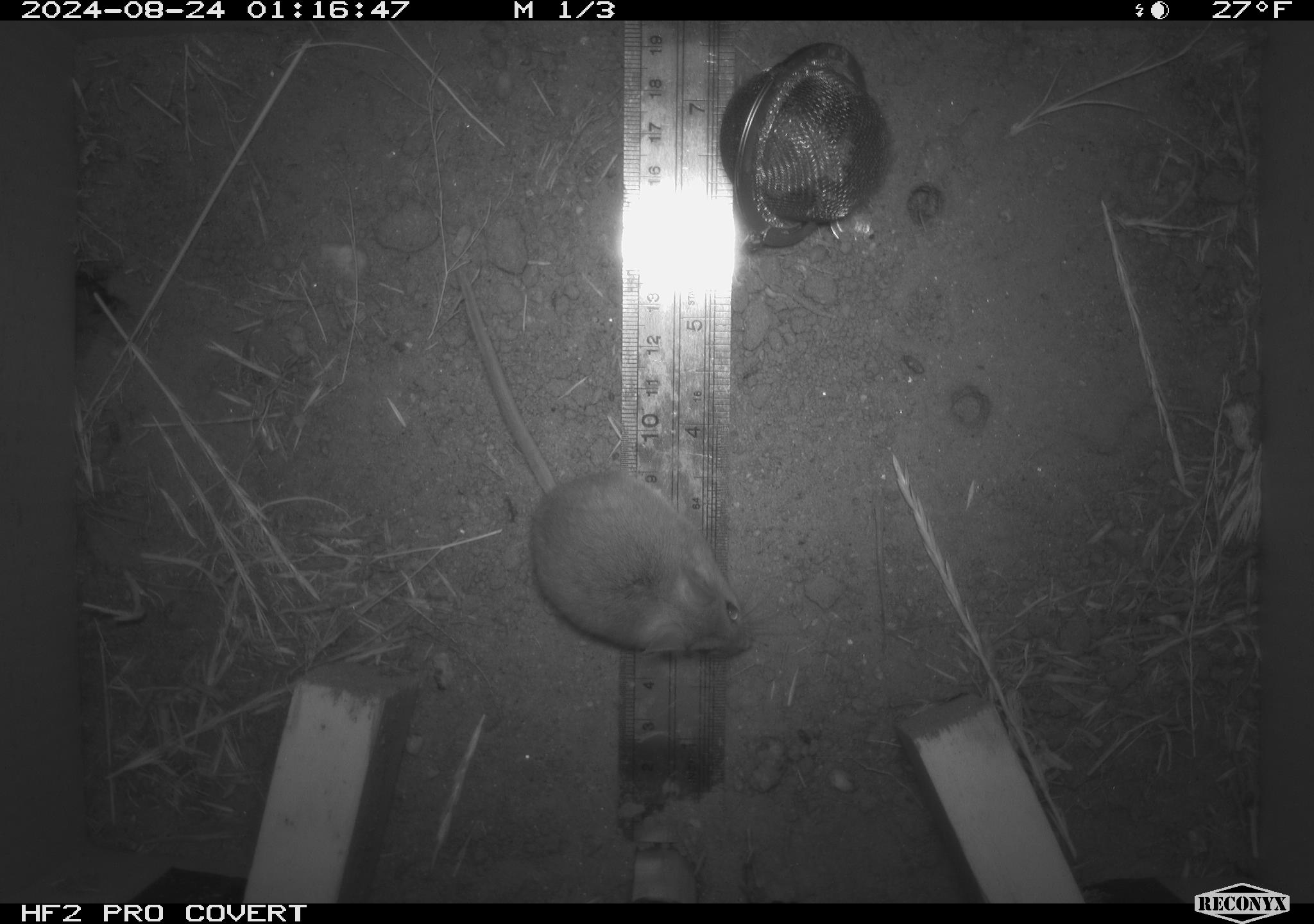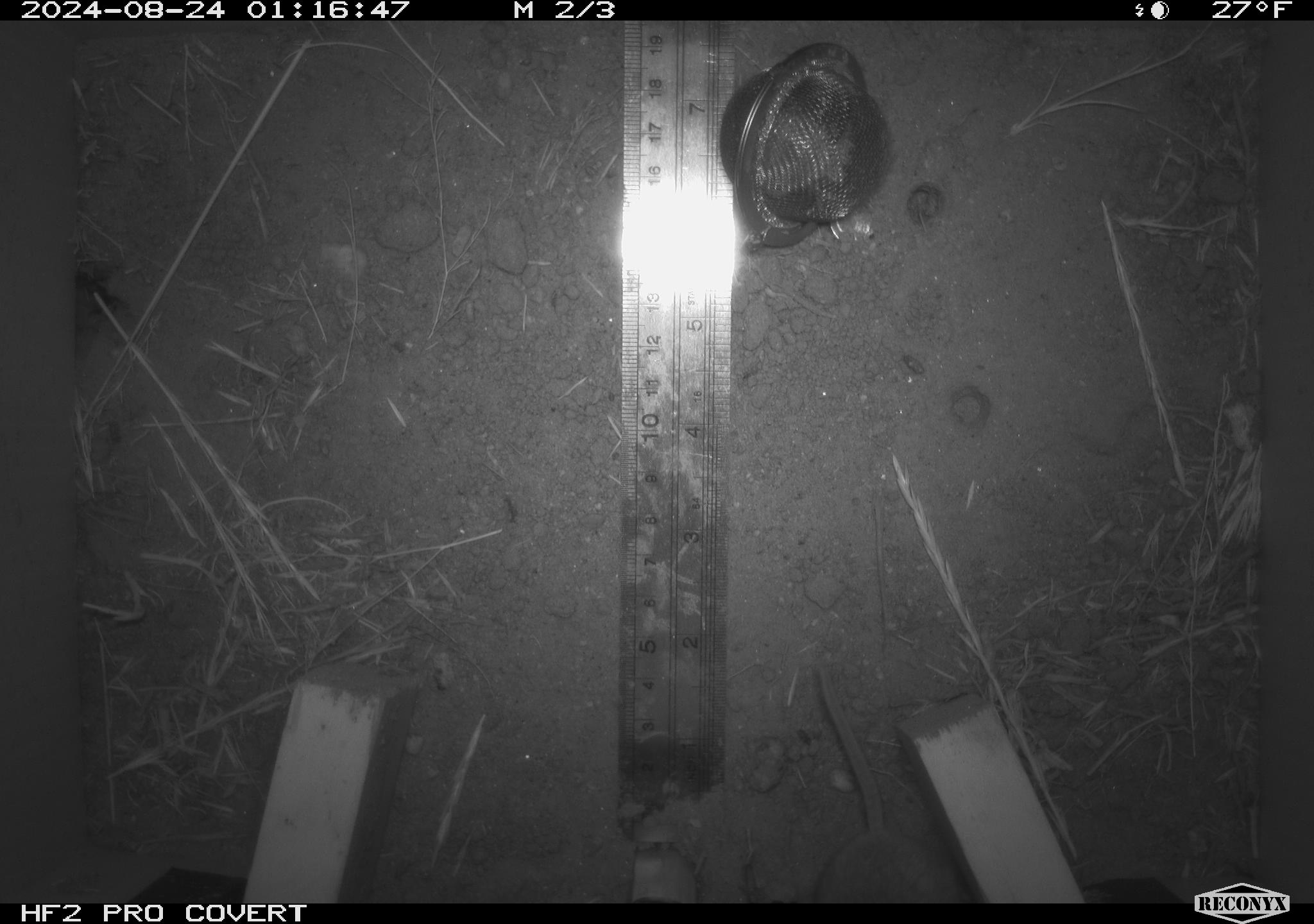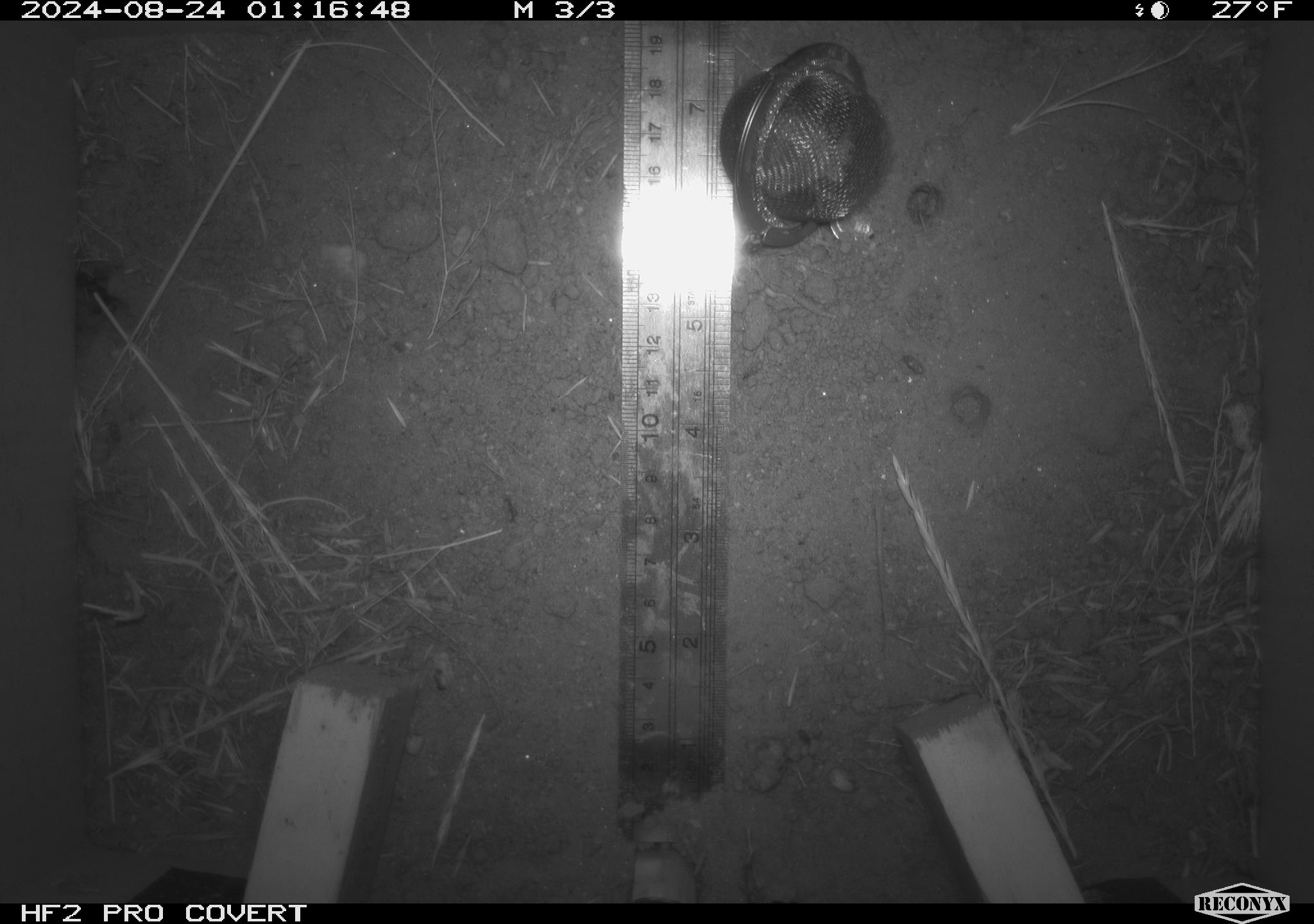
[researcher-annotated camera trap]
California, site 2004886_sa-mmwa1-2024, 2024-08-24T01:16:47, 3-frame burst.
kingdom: Animalia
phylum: Chordata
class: Mammalia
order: Rodentia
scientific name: Rodentia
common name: mouse species